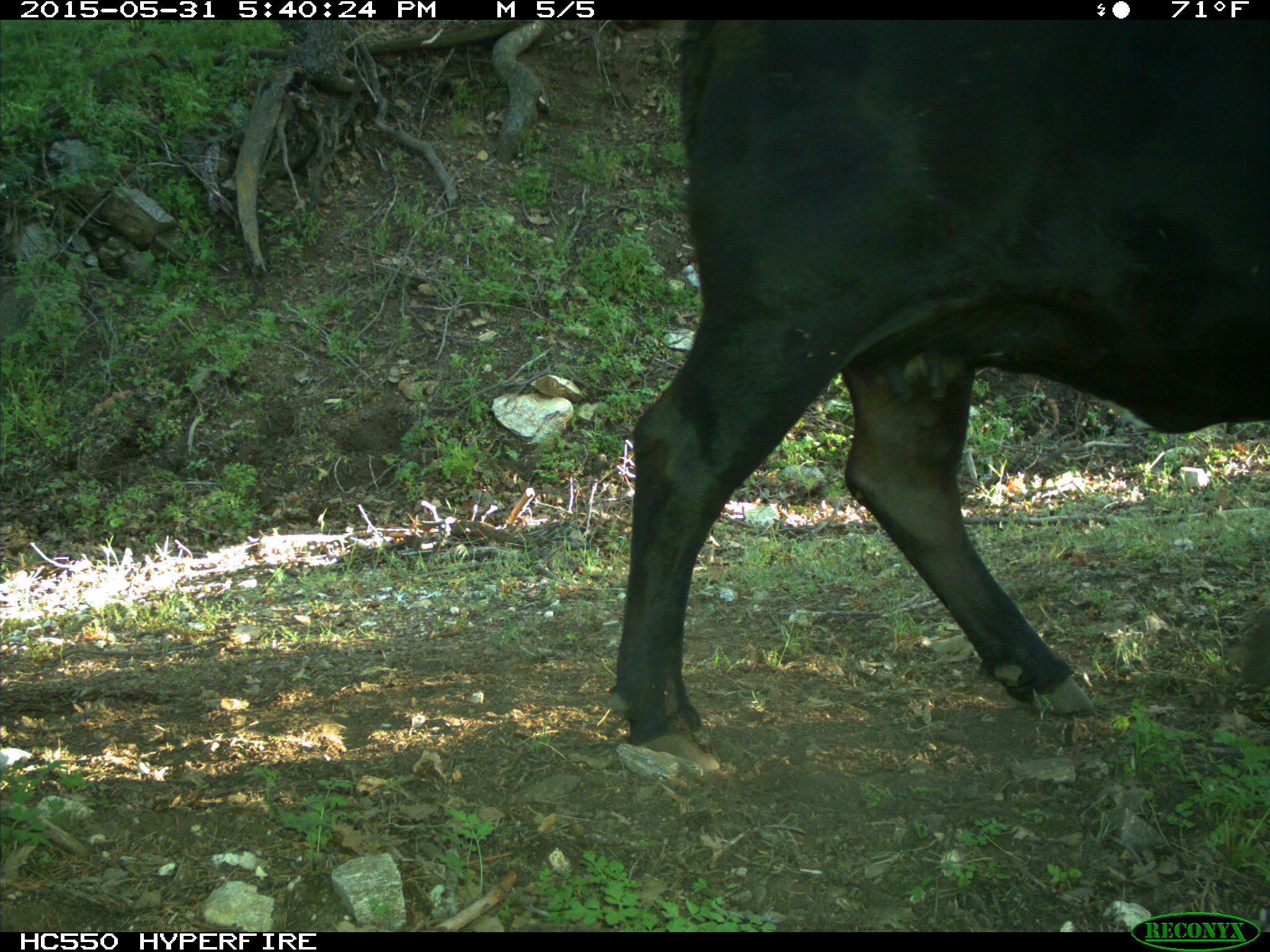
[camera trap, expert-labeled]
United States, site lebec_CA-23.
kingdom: Animalia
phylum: Chordata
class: Mammalia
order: Artiodactyla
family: Bovidae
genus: Bos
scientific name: Bos taurus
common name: domestic cow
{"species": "Bos taurus (domestic cow)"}